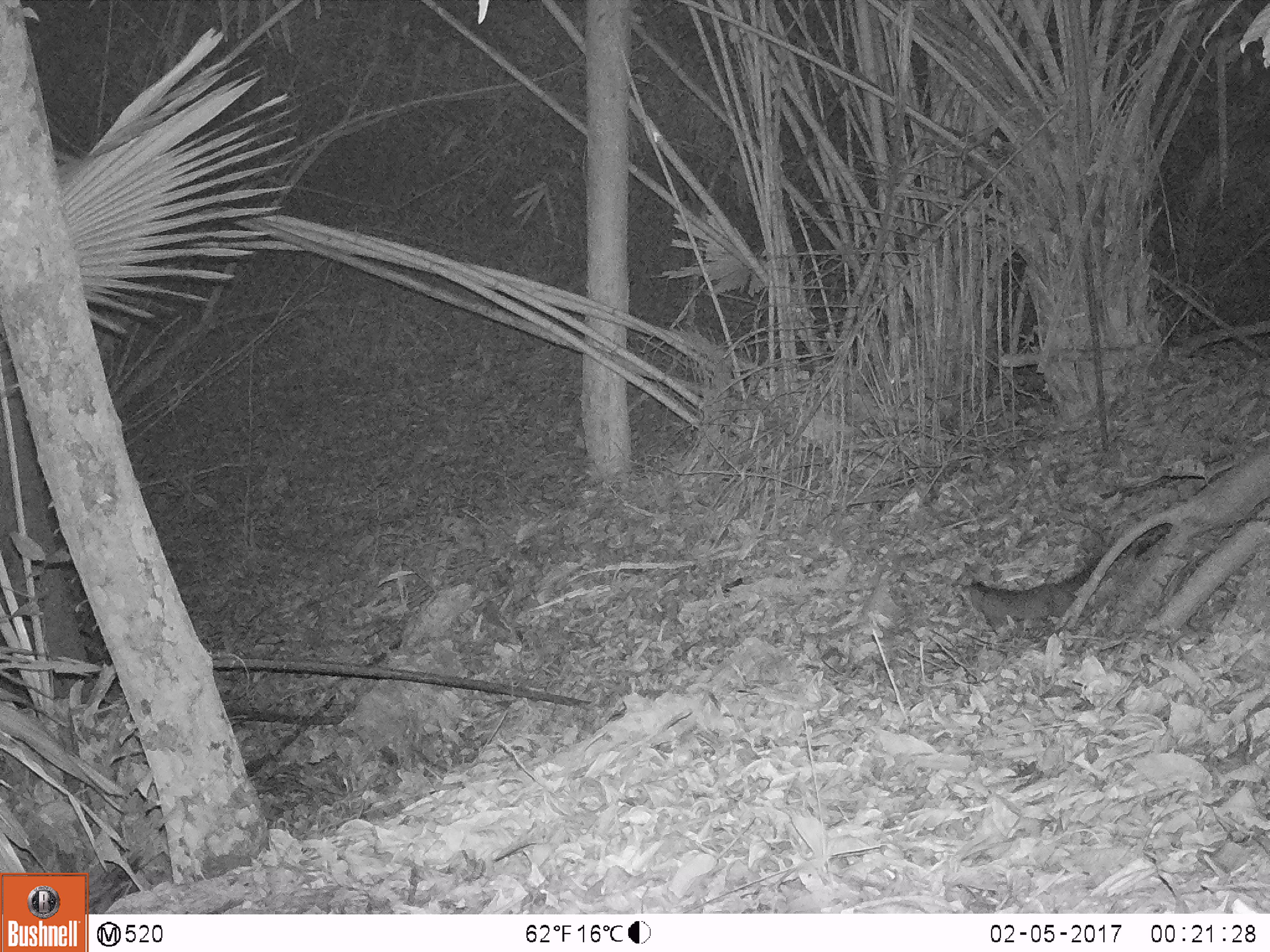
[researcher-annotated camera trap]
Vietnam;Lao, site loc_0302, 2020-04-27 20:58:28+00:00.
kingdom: Animalia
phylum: Chordata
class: Mammalia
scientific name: Mammalia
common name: mammal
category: unidentified small mammal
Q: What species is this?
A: Unidentified small mammal (mammal) (Mammalia).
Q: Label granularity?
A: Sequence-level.